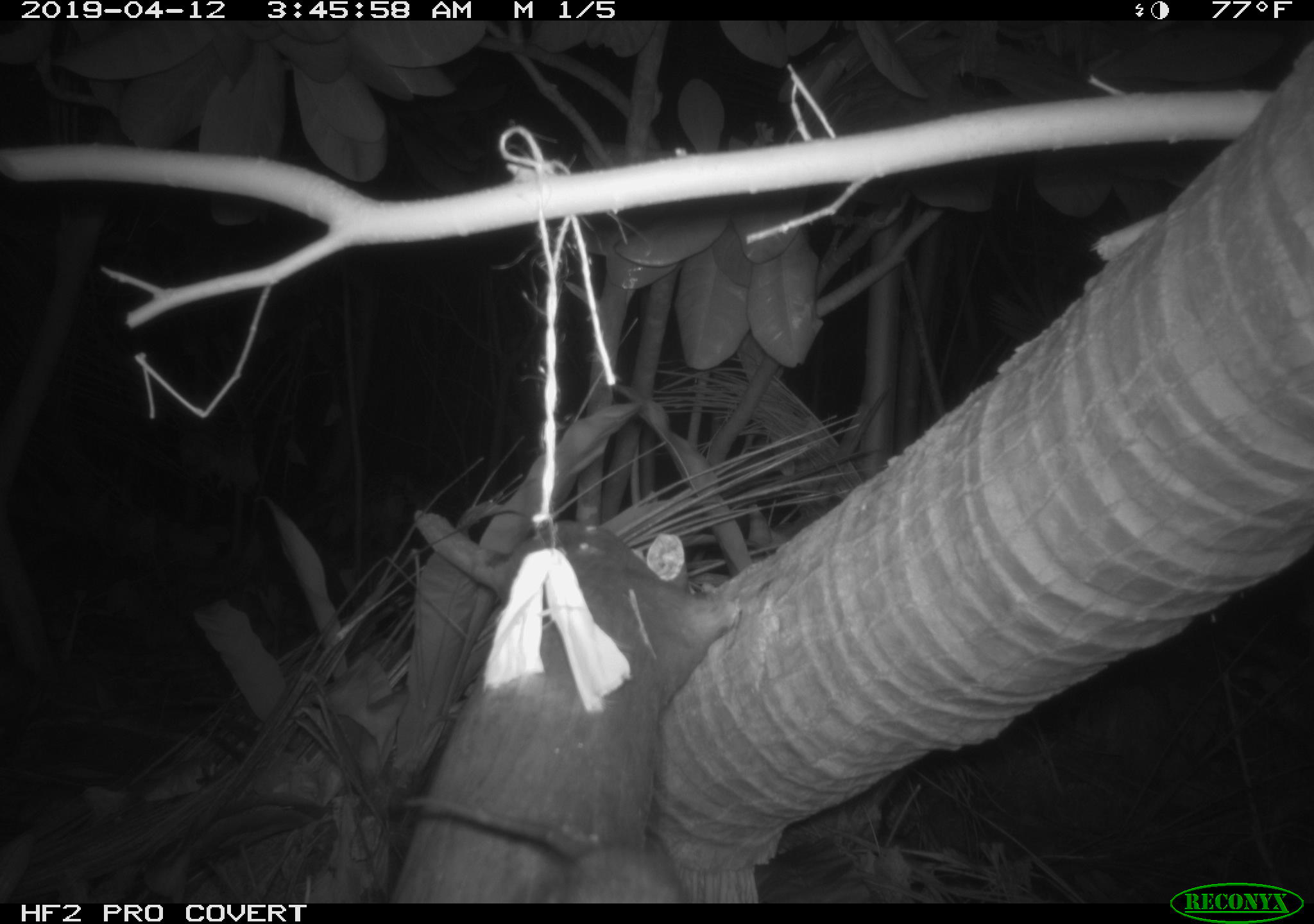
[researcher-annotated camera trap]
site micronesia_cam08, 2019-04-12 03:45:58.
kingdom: Animalia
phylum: Chordata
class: Mammalia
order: Rodentia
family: Muridae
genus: Rattus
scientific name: Rattus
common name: rat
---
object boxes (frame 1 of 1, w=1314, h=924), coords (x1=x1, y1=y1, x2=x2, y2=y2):
rat: (x1=404, y1=794, x2=696, y2=905)